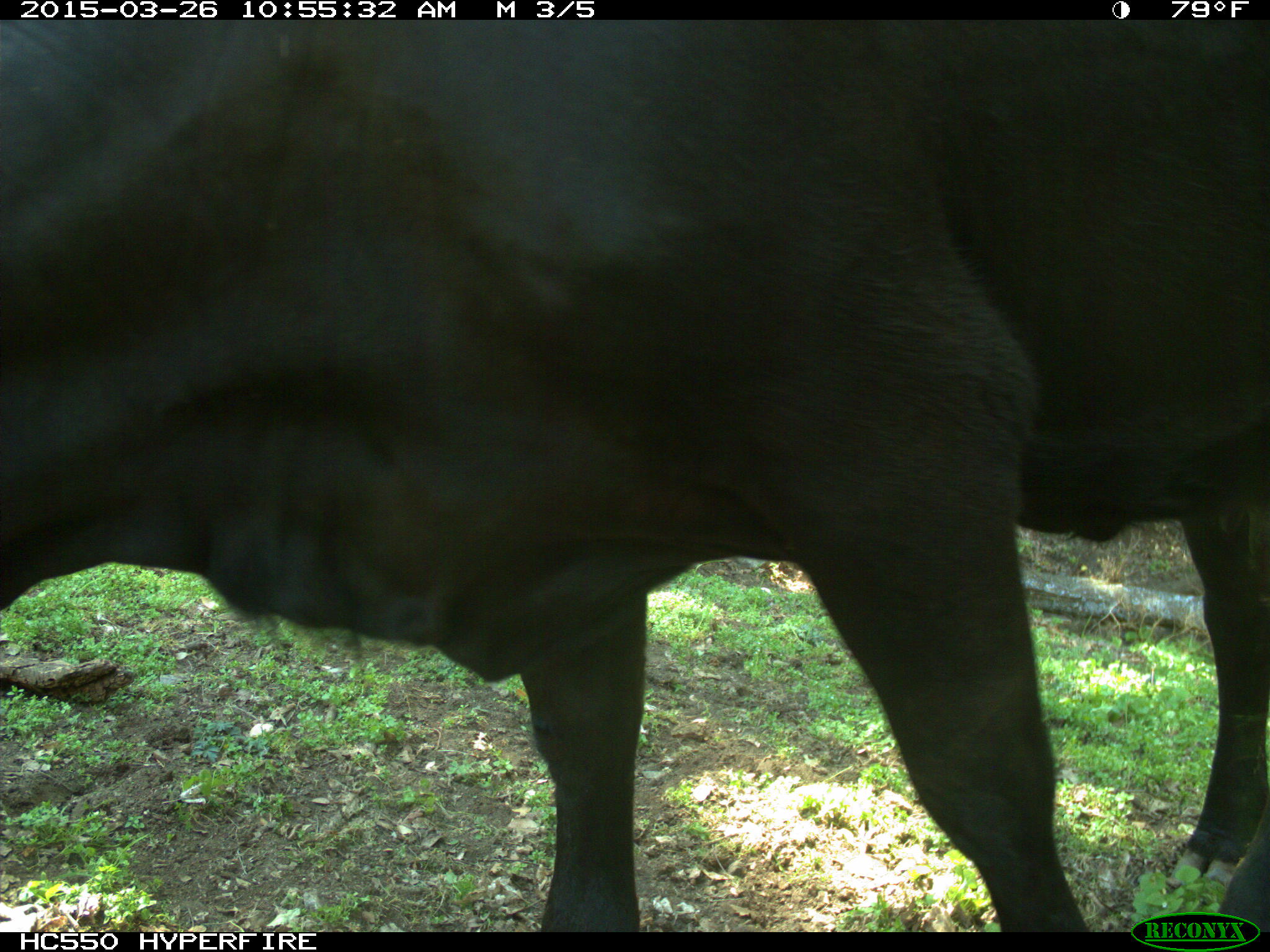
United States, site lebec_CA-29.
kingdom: Animalia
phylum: Chordata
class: Mammalia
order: Artiodactyla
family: Bovidae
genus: Bos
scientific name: Bos taurus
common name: domestic cow